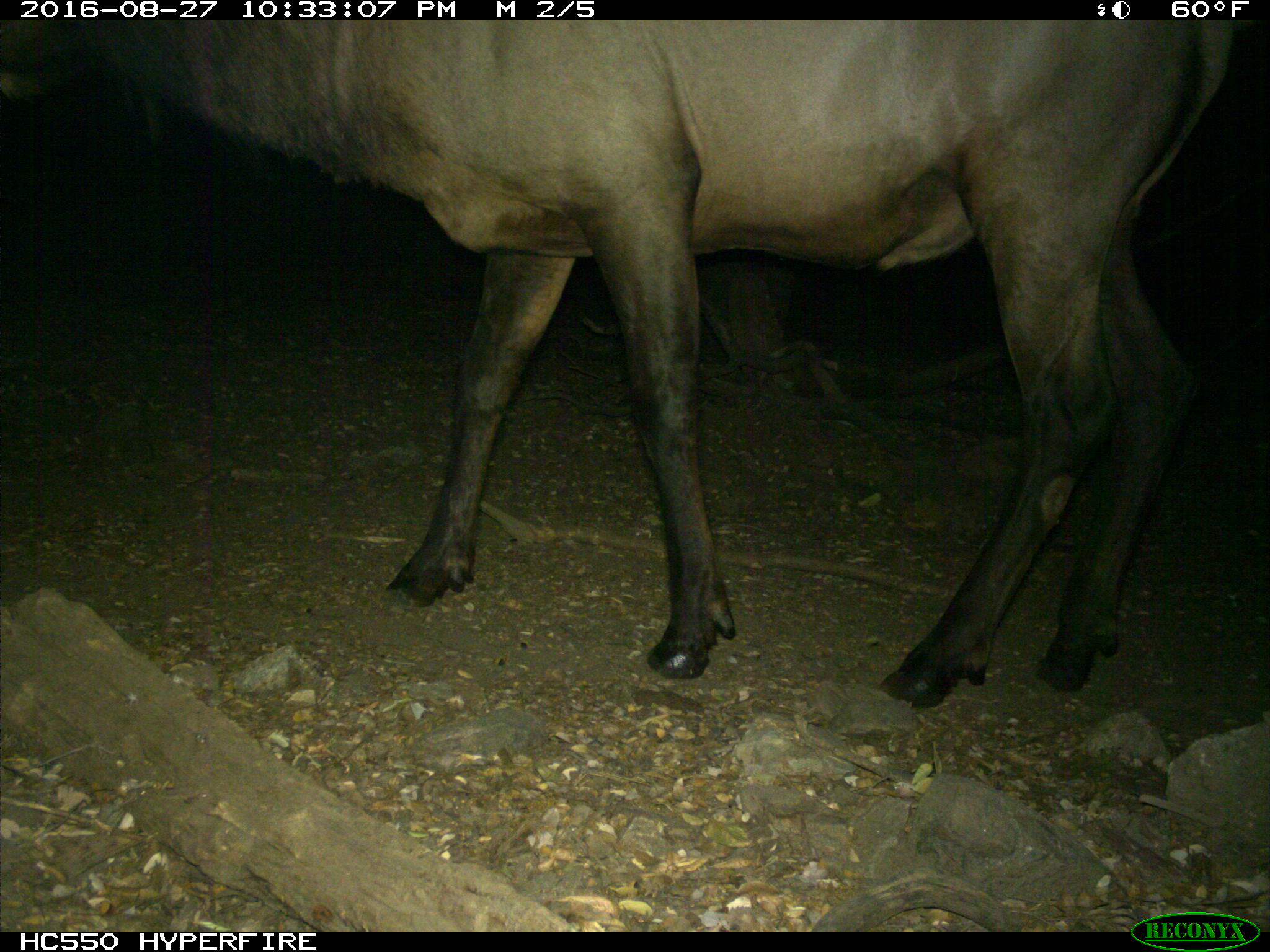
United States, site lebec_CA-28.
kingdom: Animalia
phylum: Chordata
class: Mammalia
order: Artiodactyla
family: Cervidae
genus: Cervus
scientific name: Cervus canadensis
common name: elk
Cervus canadensis (elk).